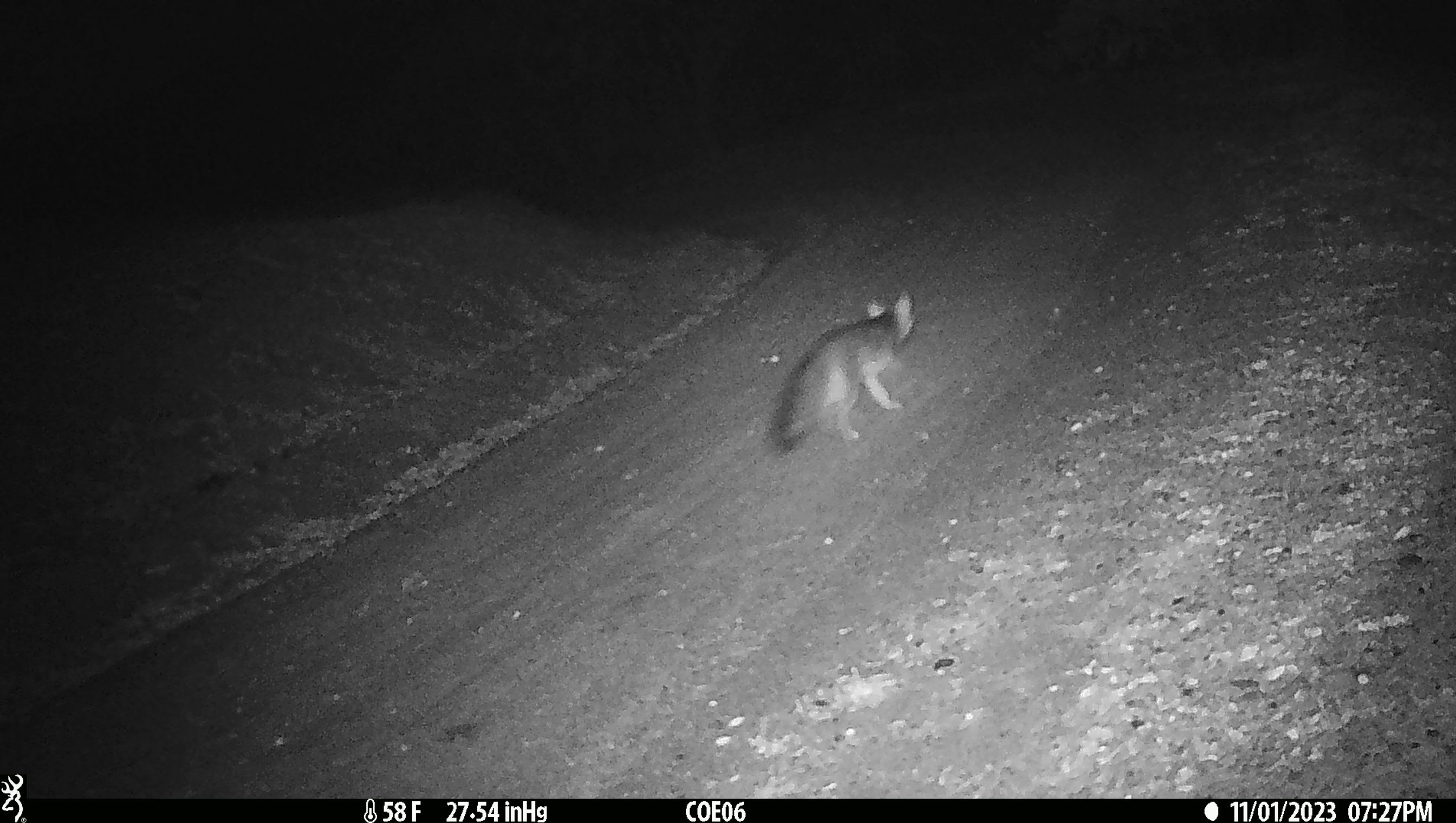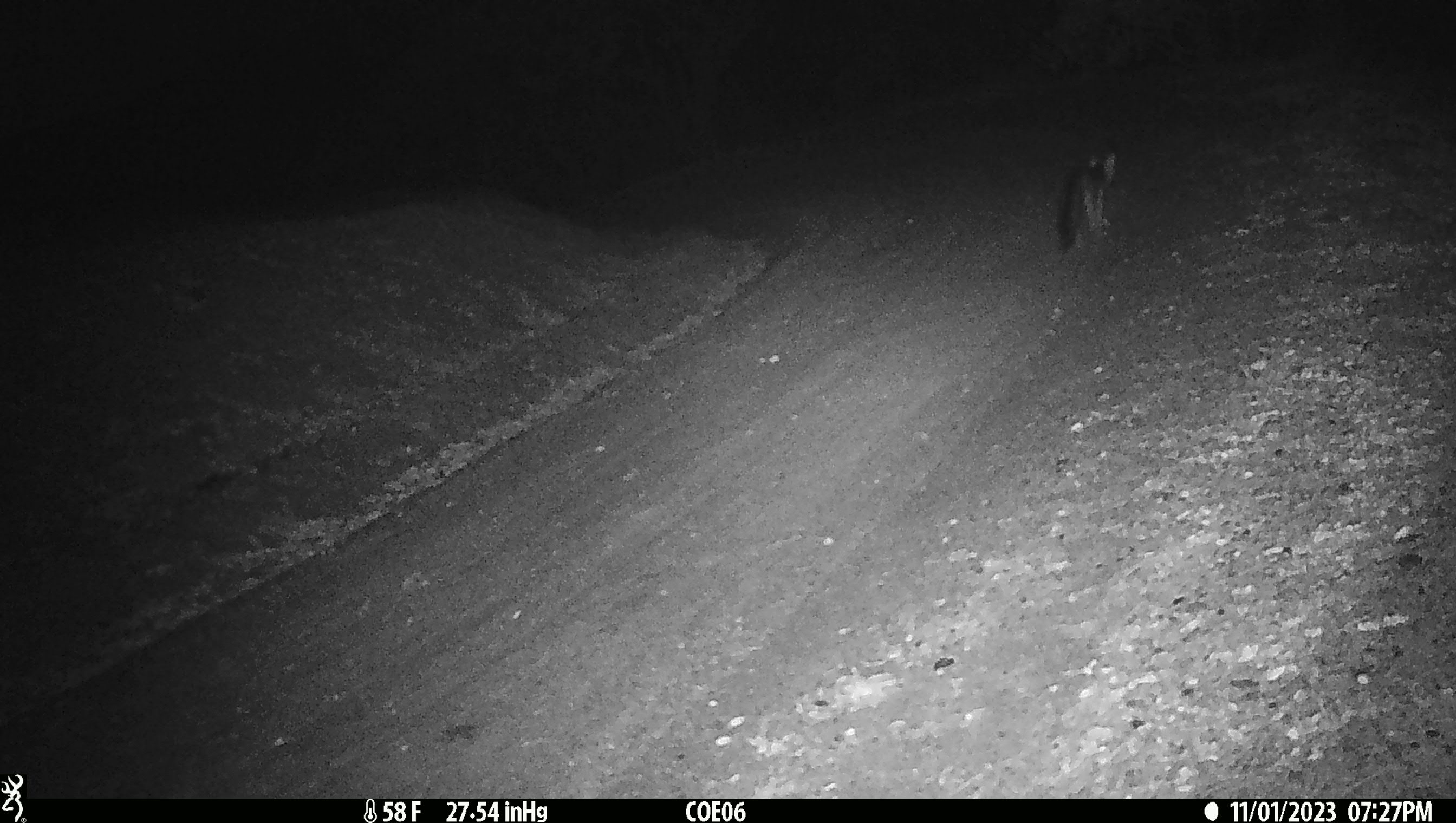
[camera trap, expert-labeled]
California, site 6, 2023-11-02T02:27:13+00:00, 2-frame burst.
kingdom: Animalia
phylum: Chordata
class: Mammalia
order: Carnivora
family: Canidae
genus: Urocyon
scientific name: Urocyon cinereoargenteus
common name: gray fox